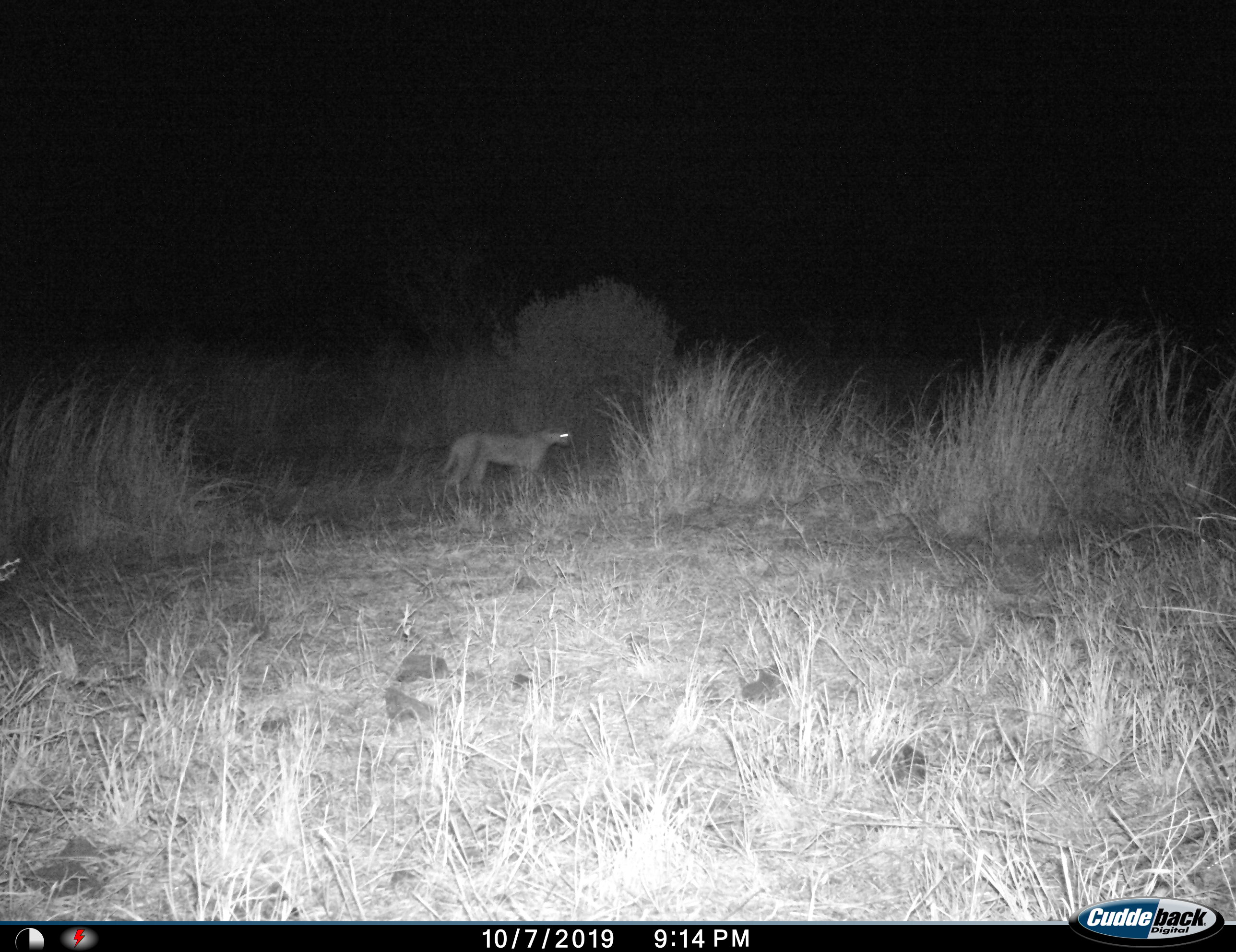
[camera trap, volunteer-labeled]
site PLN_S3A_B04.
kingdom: Animalia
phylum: Chordata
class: Mammalia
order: Carnivora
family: Felidae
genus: Caracal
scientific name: Caracal caracal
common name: caracal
Caracal (Caracal caracal), count 1. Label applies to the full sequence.